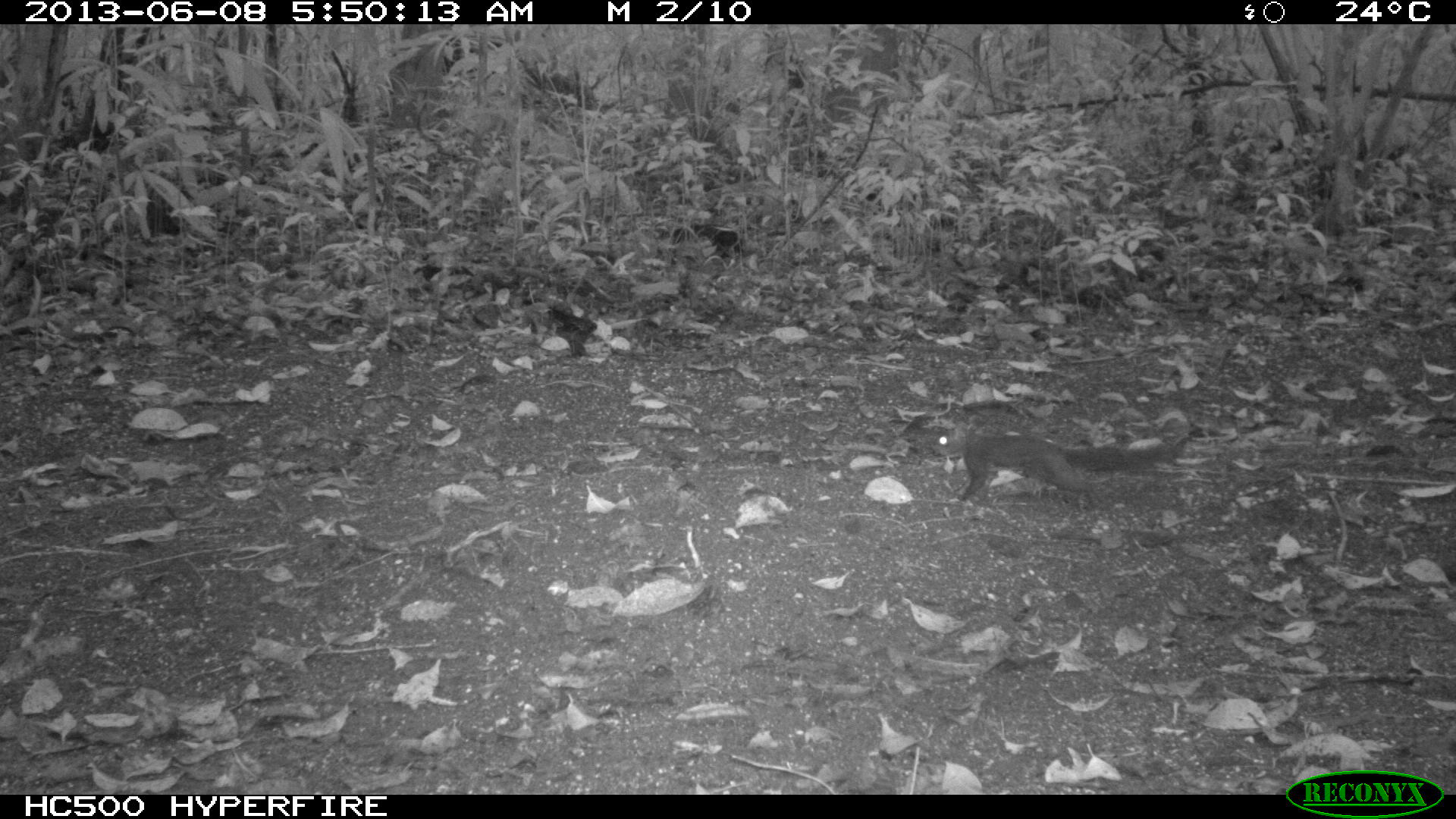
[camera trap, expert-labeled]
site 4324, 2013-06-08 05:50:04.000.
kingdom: Animalia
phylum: Chordata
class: Mammalia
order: Rodentia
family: Sciuridae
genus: Sciurus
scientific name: Sciurus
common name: squirrel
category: sciurus sp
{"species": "sciurus sp (squirrel) (Sciurus)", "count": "1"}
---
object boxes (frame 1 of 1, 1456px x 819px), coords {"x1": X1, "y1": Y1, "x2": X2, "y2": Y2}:
sciurus sp: {"x1": 928, "y1": 424, "x2": 1193, "y2": 507}